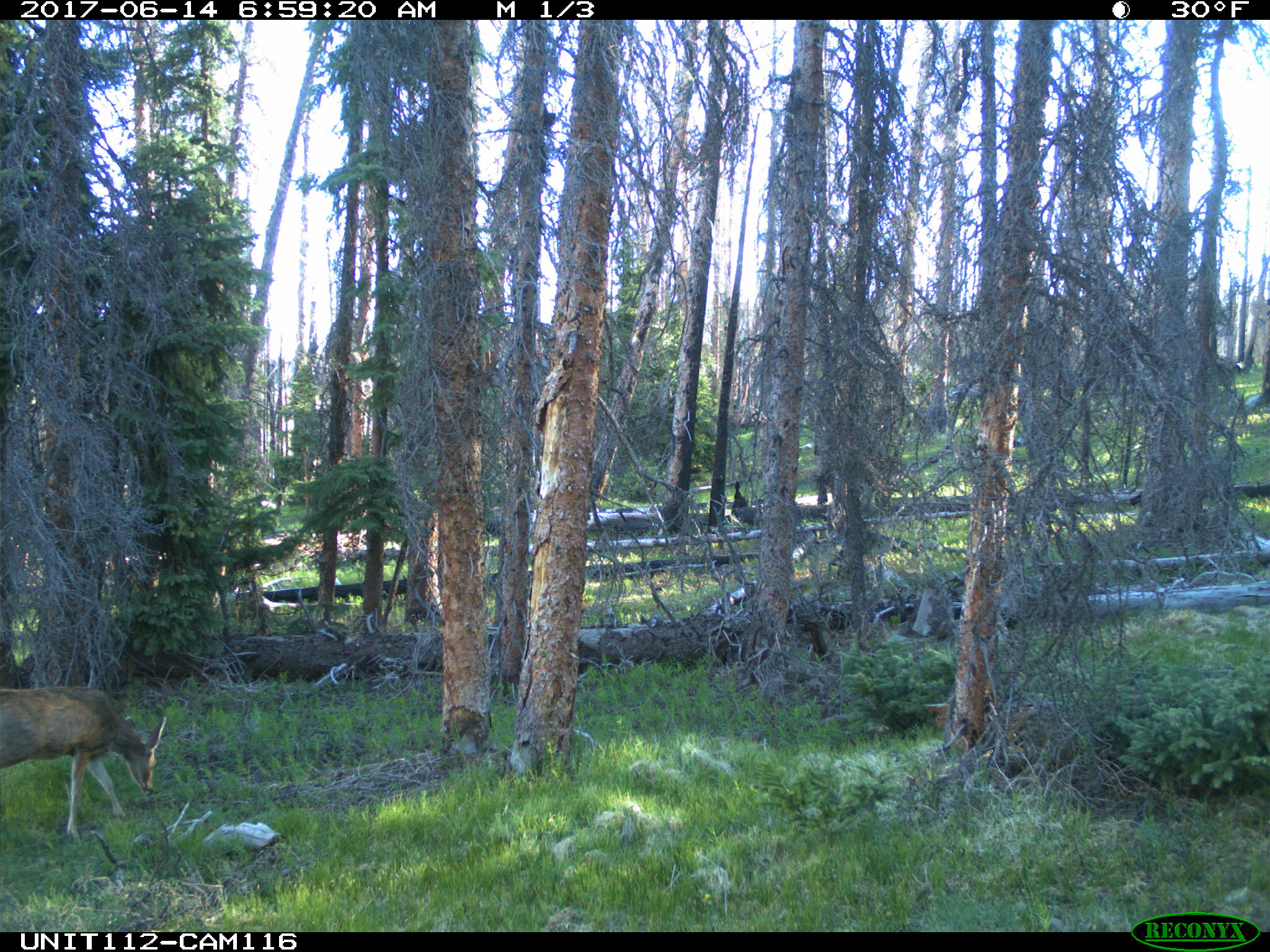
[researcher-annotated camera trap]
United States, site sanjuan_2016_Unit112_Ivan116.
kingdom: Animalia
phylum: Chordata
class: Mammalia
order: Artiodactyla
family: Cervidae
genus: Odocoileus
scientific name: Odocoileus hemionus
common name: mule deer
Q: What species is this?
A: Odocoileus hemionus (mule deer).